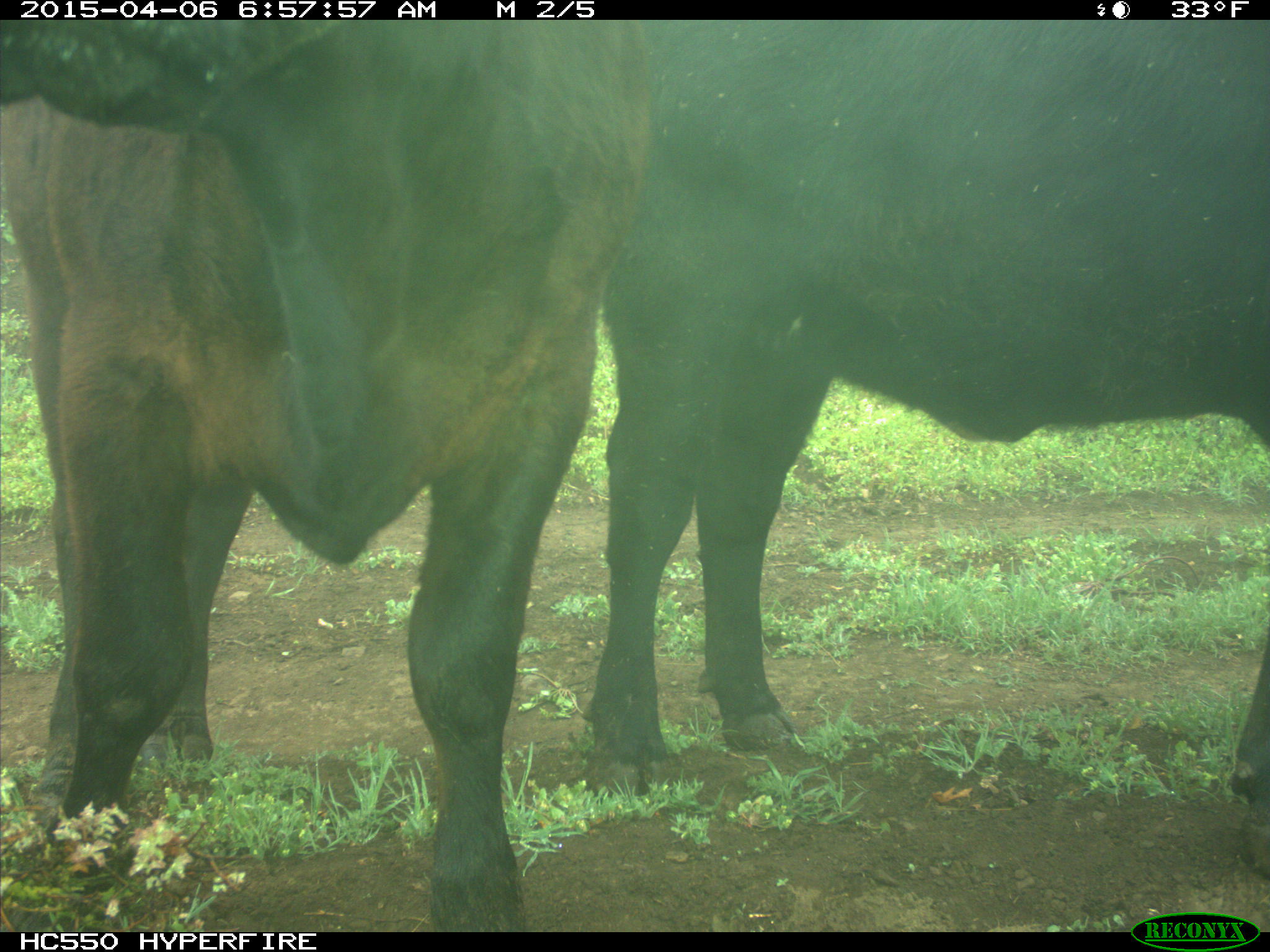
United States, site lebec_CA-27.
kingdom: Animalia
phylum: Chordata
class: Mammalia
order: Artiodactyla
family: Bovidae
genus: Bos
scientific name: Bos taurus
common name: domestic cow